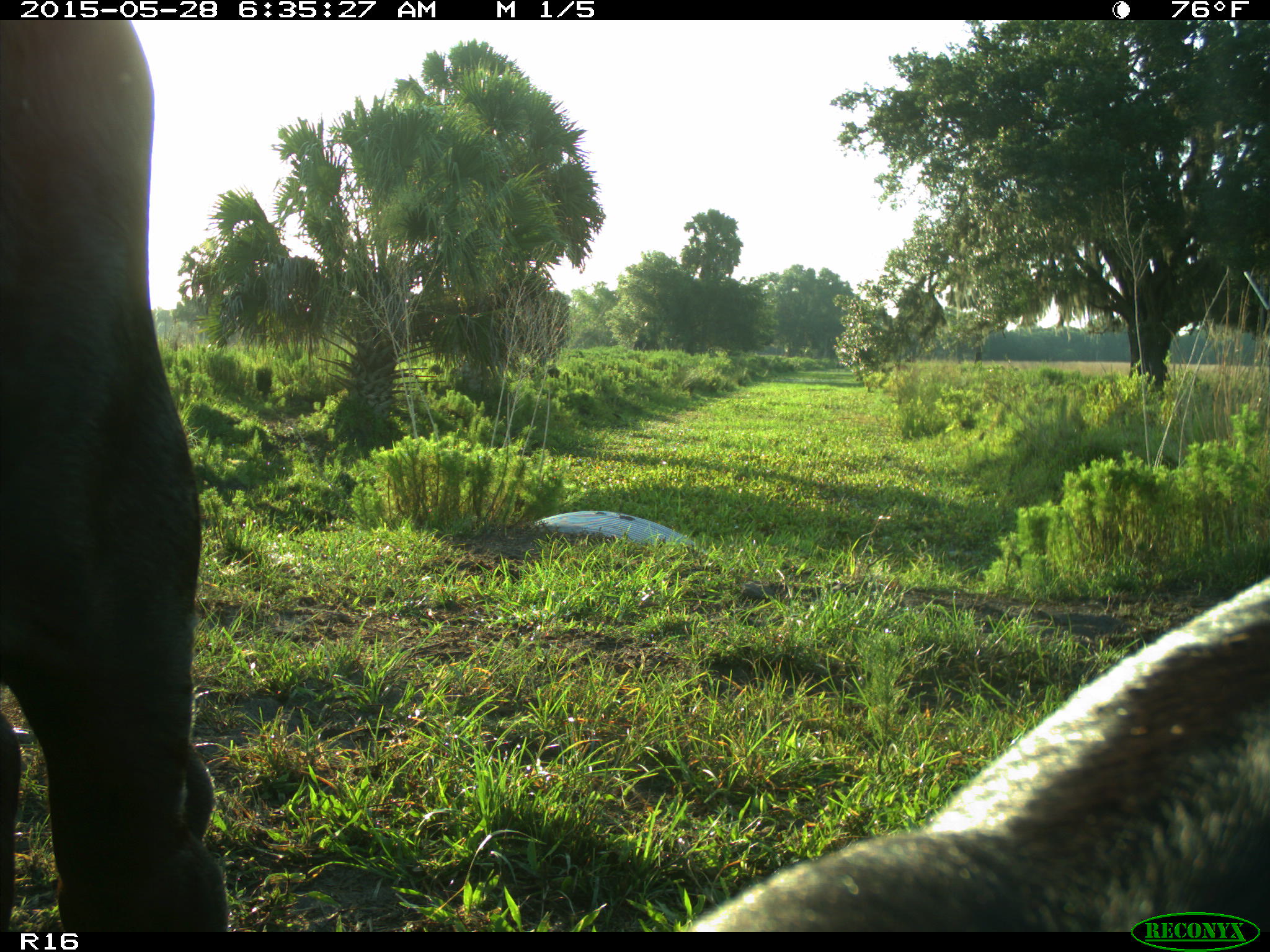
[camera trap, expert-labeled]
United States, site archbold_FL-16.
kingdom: Animalia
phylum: Chordata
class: Mammalia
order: Artiodactyla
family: Bovidae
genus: Bos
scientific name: Bos taurus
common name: domestic cow